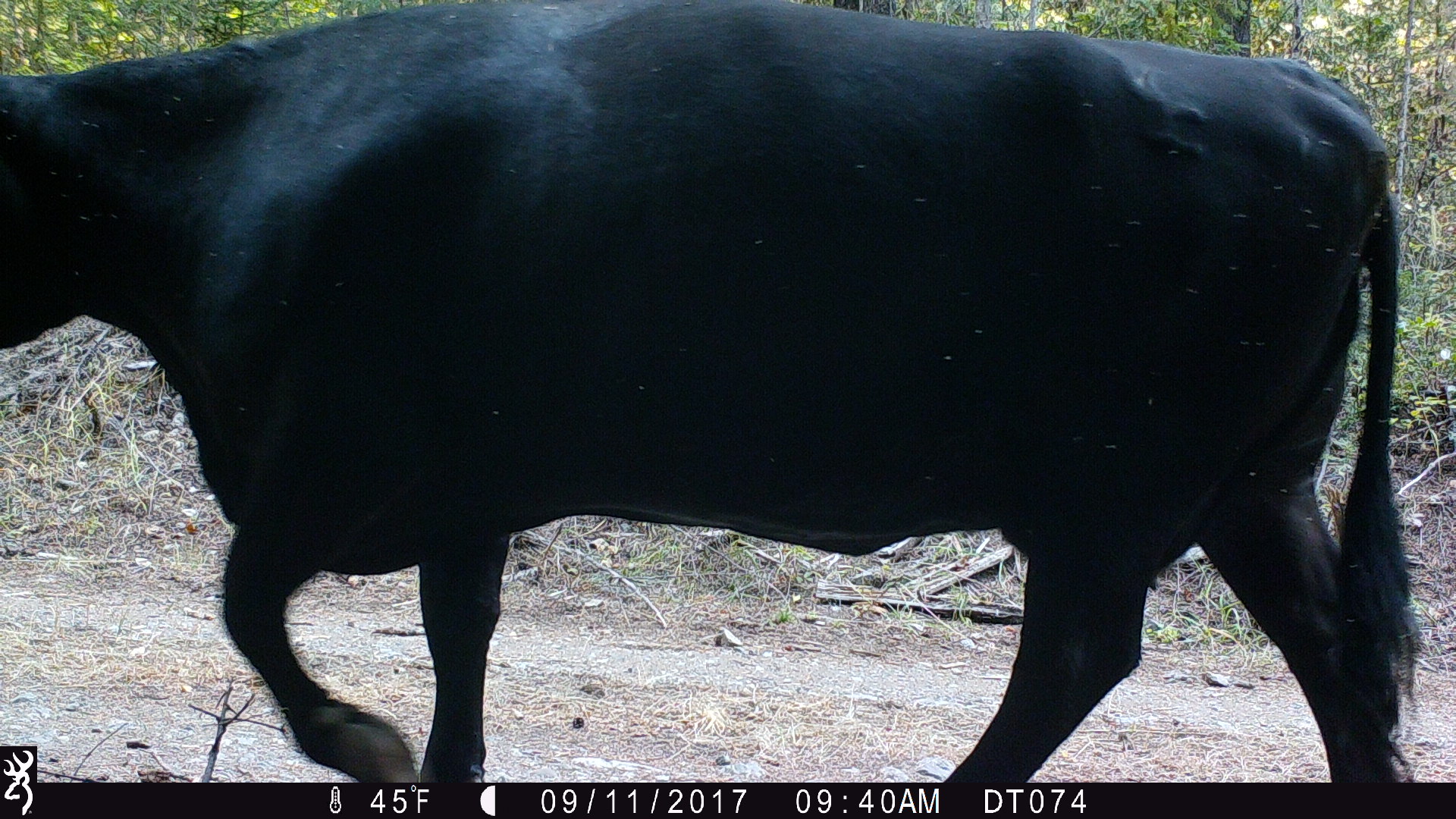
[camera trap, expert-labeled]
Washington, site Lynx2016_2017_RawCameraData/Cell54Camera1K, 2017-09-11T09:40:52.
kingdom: Animalia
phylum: Chordata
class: Mammalia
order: Artiodactyla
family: Bovidae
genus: Bos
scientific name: Bos taurus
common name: domestic cattle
Domestic cattle (Bos taurus). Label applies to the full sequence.